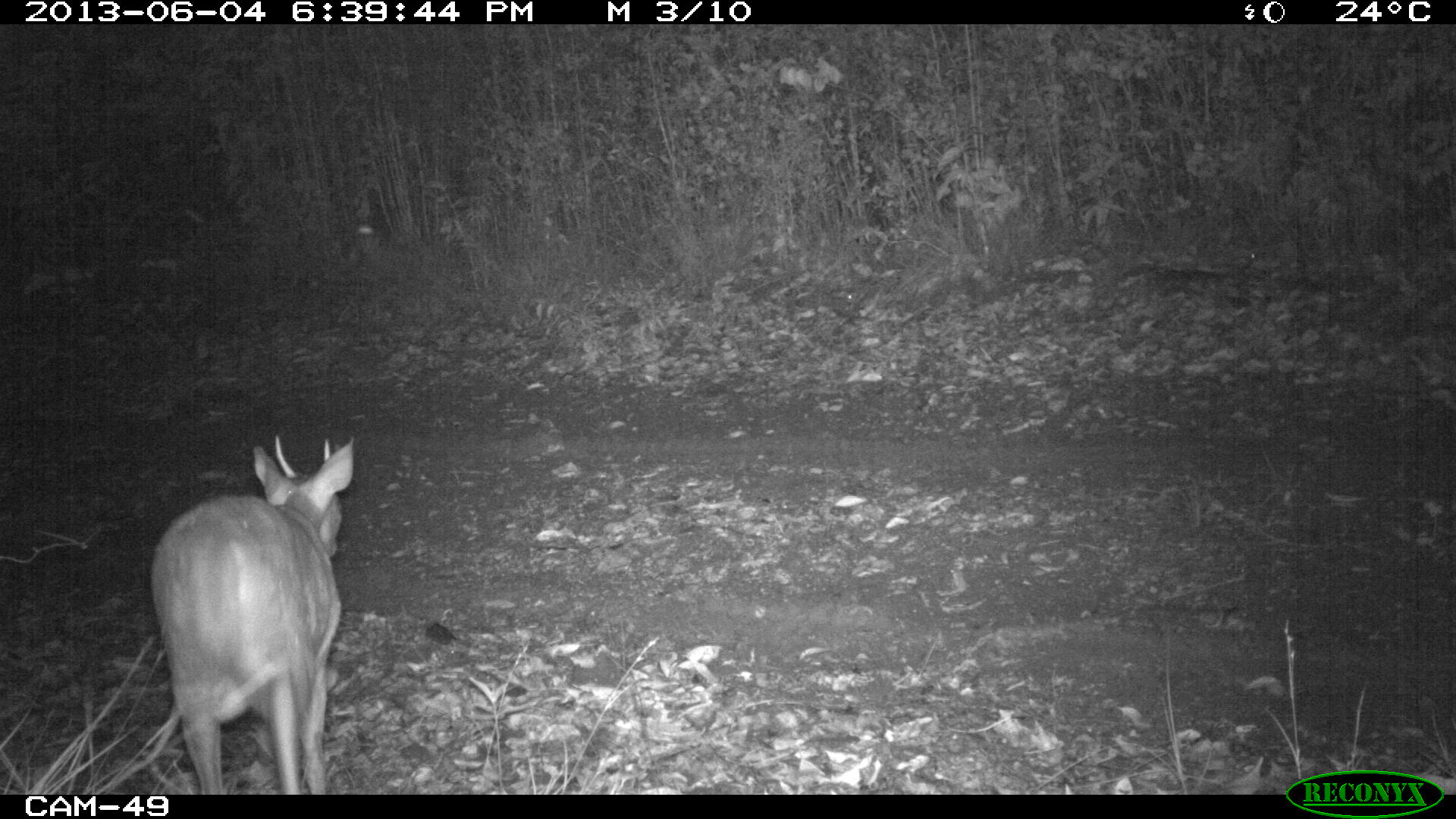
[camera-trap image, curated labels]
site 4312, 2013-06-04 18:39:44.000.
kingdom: Animalia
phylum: Chordata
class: Mammalia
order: Artiodactyla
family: Cervidae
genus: Mazama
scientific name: Mazama temama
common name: central american red brocket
Mazama temama (central american red brocket), count 1, sex male.